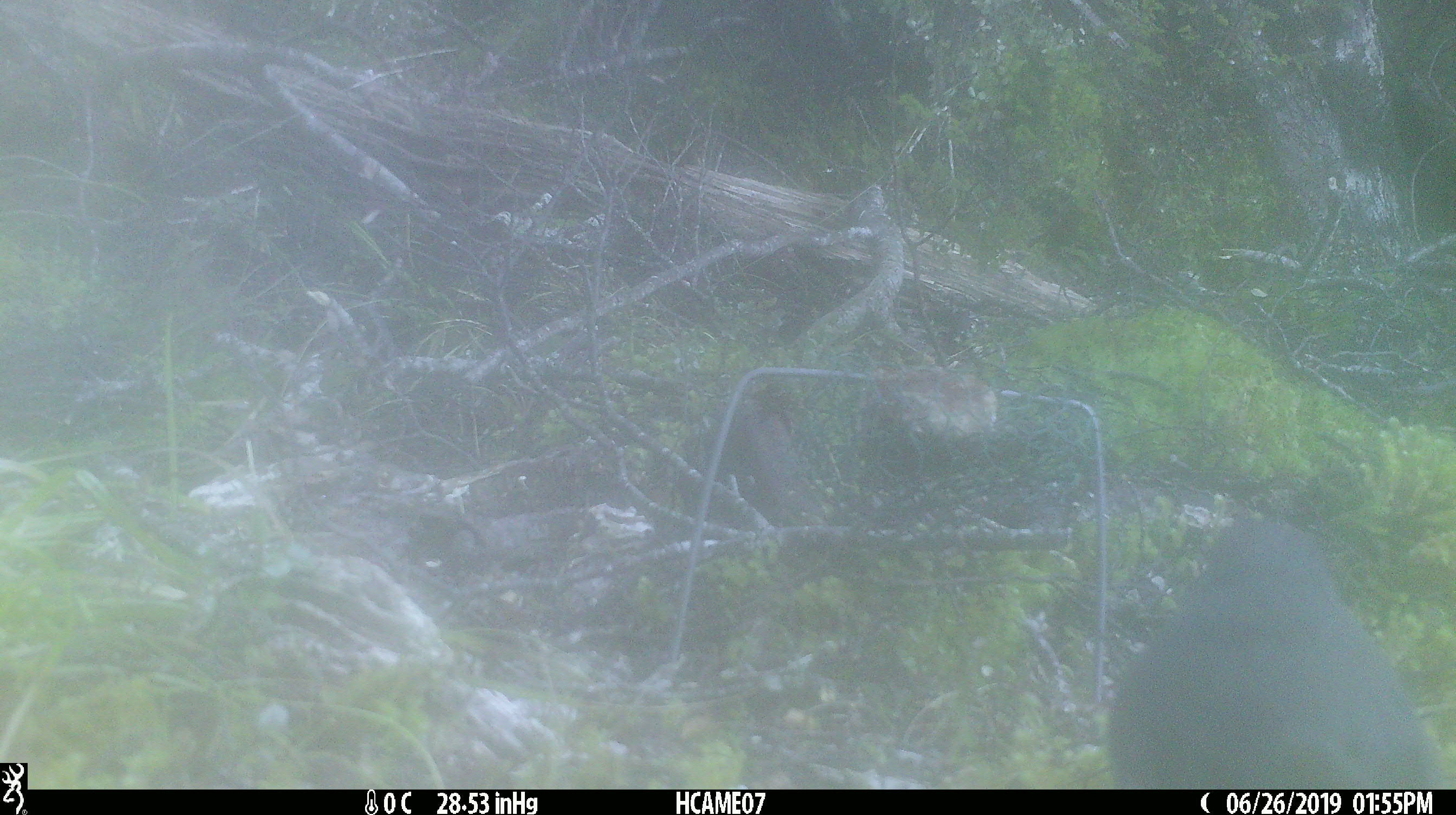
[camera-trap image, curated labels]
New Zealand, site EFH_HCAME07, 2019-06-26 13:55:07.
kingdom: Animalia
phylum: Chordata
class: Aves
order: Passeriformes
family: Petroicidae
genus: Petroica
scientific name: Petroica australis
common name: new zealand robin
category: robin